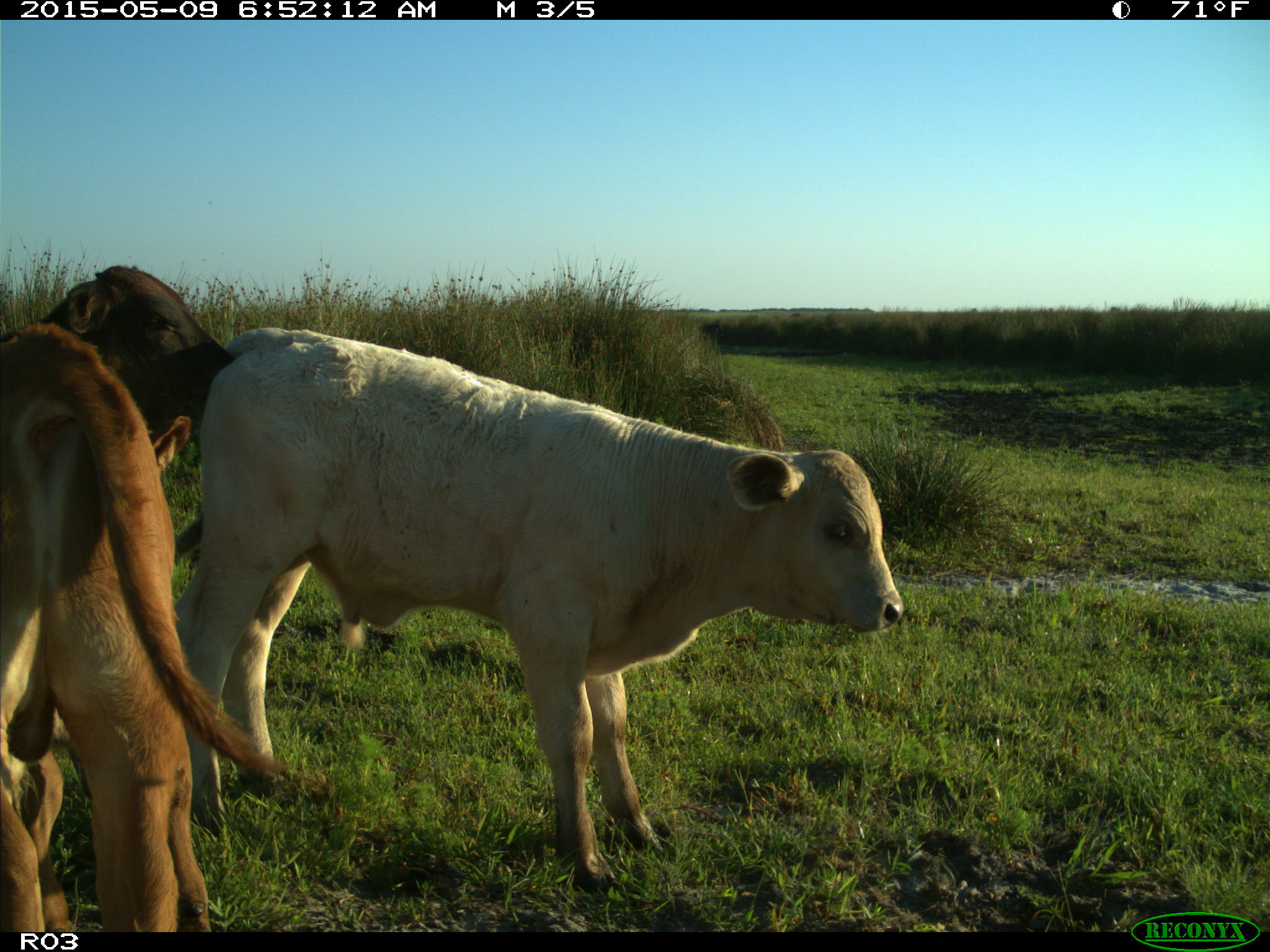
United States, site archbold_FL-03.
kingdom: Animalia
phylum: Chordata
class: Mammalia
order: Artiodactyla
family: Bovidae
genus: Bos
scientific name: Bos taurus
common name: domestic cow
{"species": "Bos taurus (domestic cow)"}